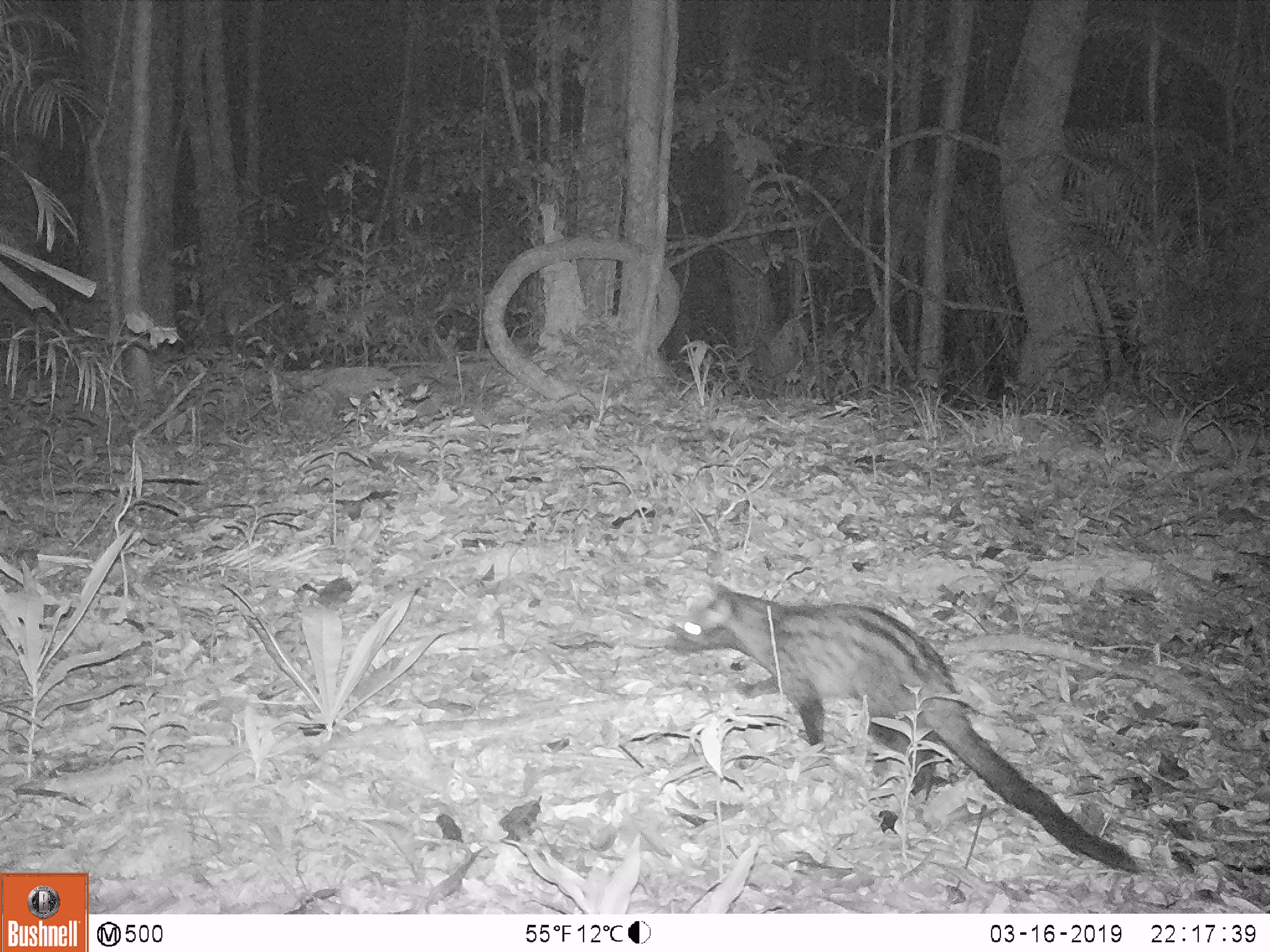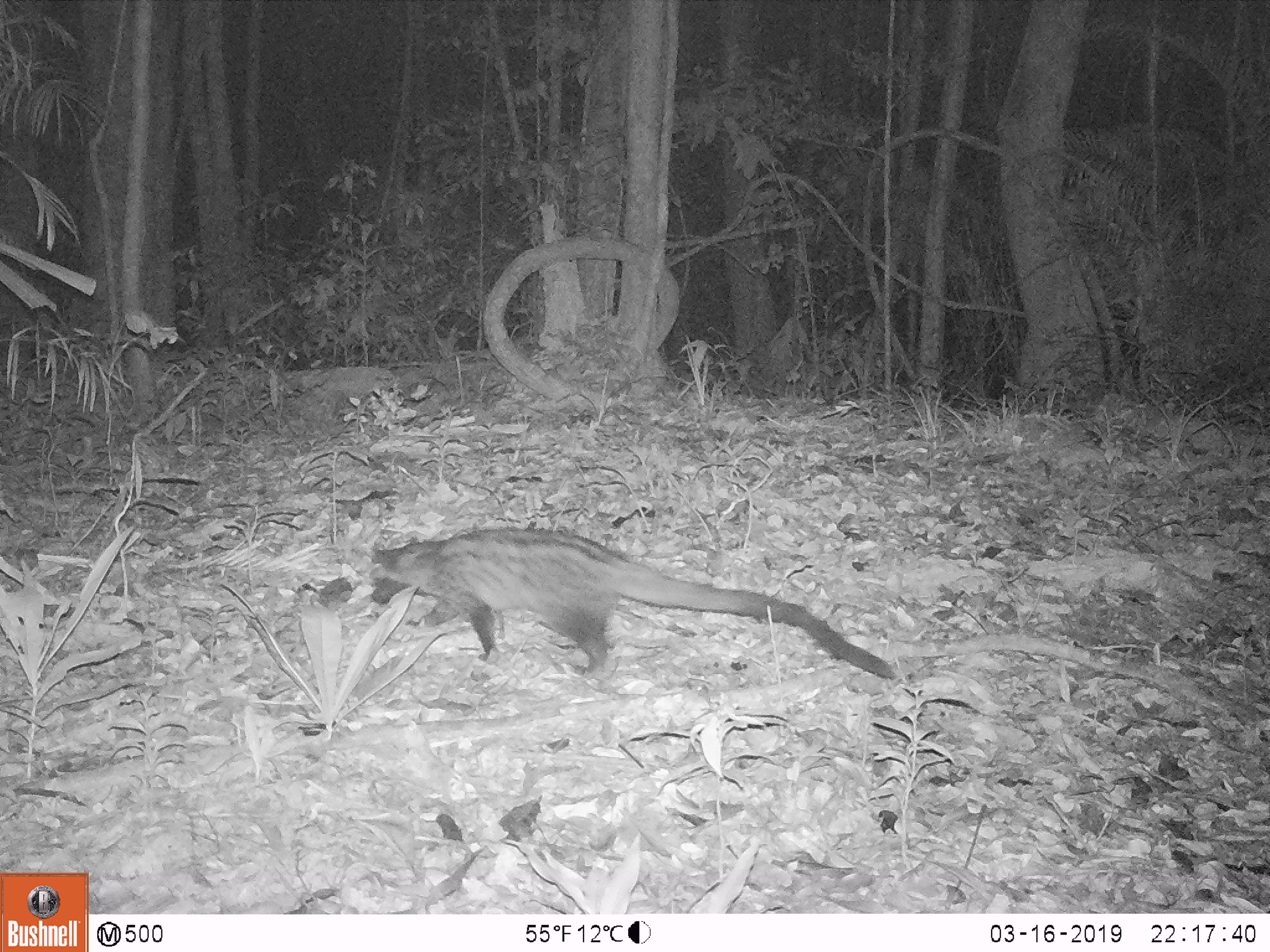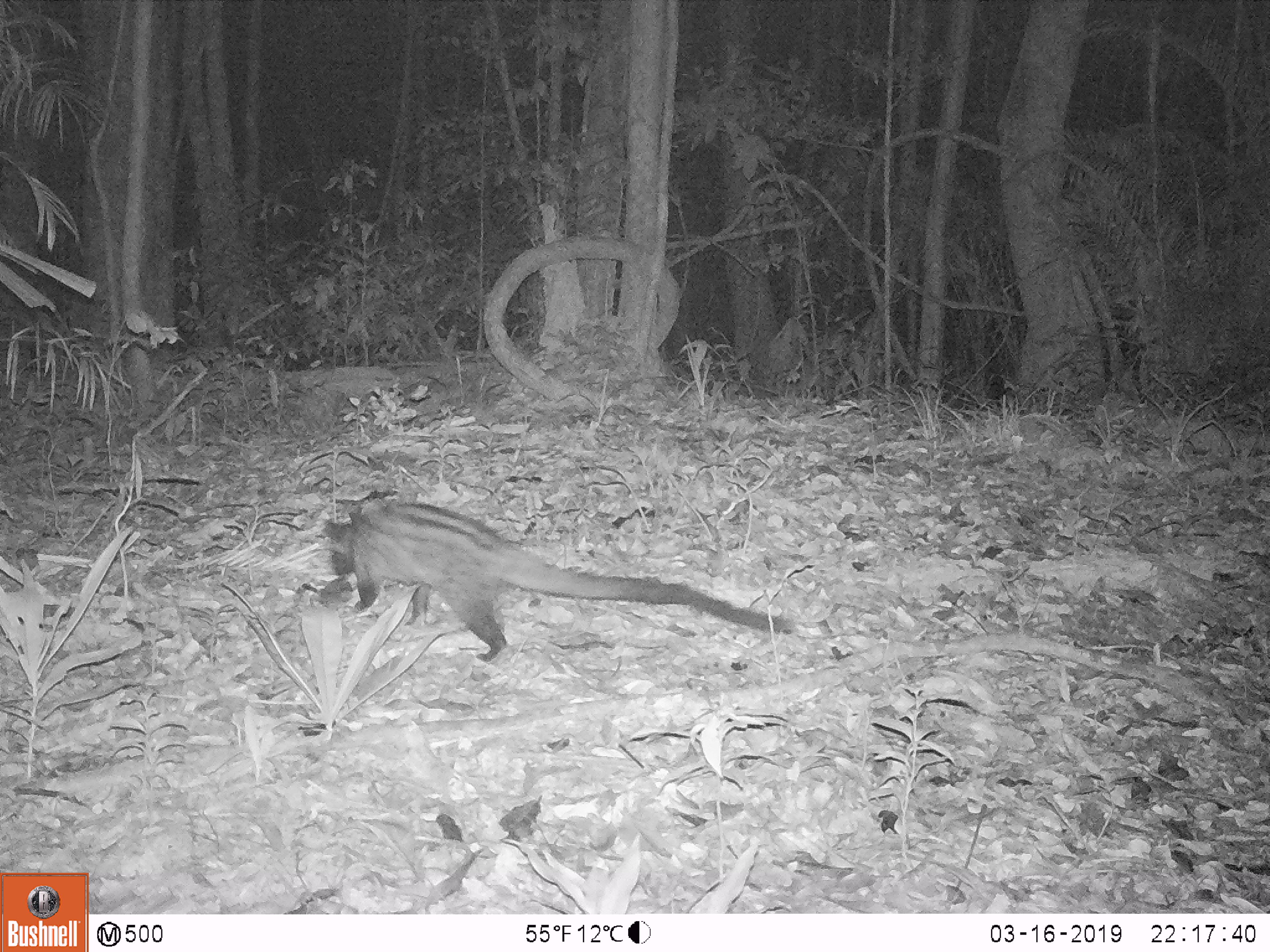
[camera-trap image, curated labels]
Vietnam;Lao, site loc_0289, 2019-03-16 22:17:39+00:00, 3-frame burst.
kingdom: Animalia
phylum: Chordata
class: Mammalia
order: Carnivora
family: Viverridae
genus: Paradoxurus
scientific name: Paradoxurus hermaphroditus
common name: common palm civet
Common palm civet (Paradoxurus hermaphroditus). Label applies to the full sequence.